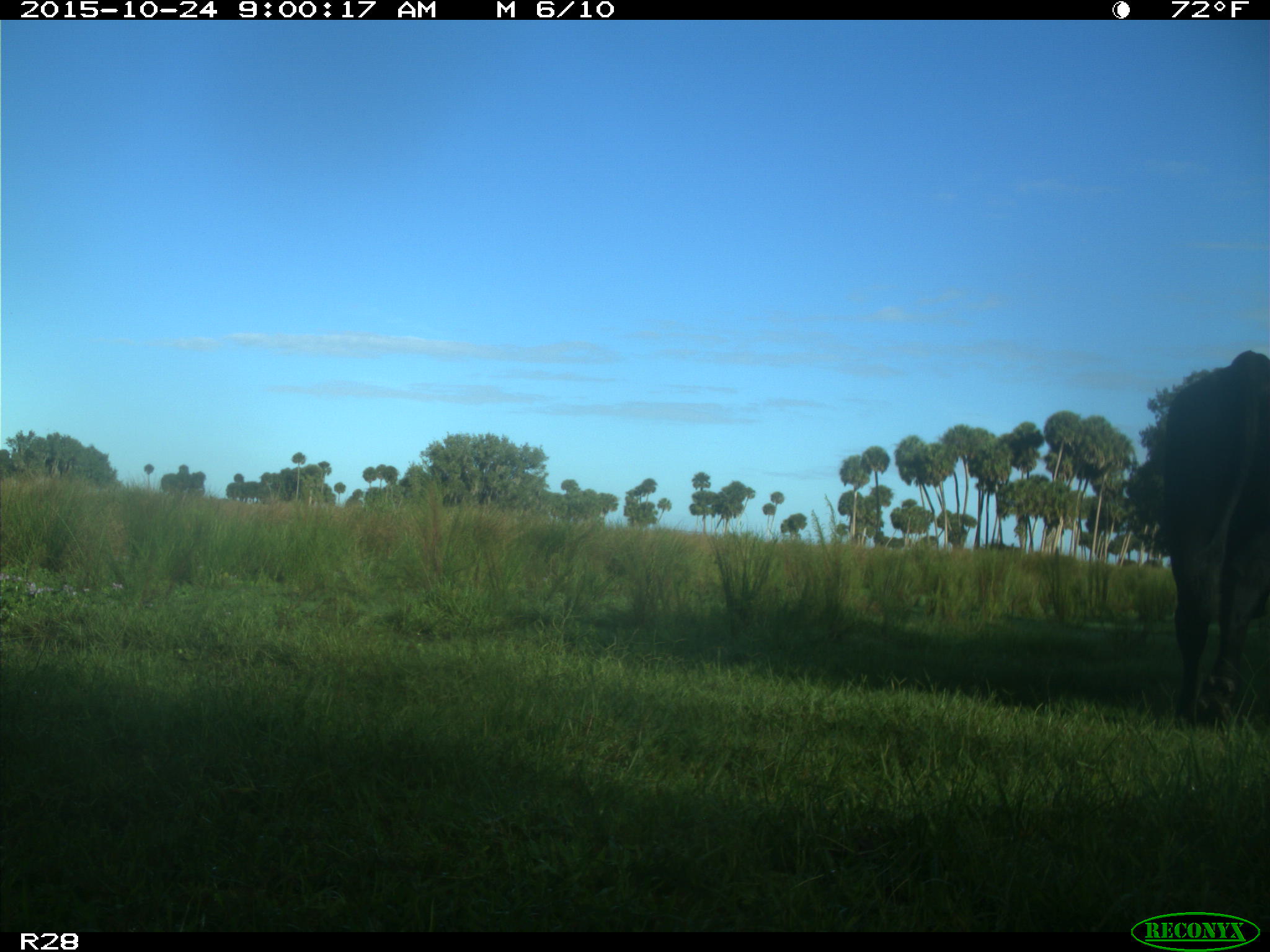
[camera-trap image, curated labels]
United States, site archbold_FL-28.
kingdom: Animalia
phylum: Chordata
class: Mammalia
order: Artiodactyla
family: Bovidae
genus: Bos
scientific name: Bos taurus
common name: domestic cow